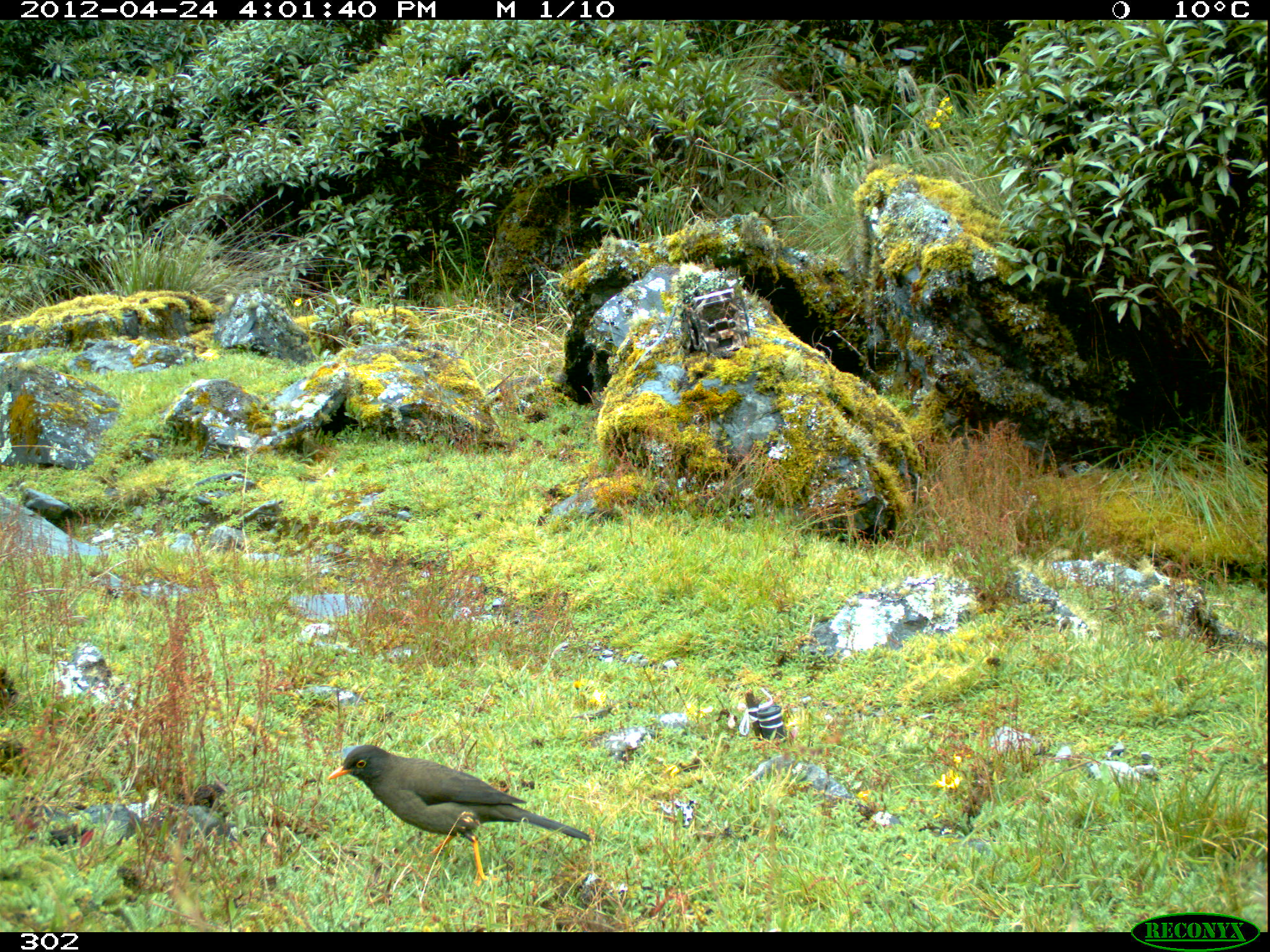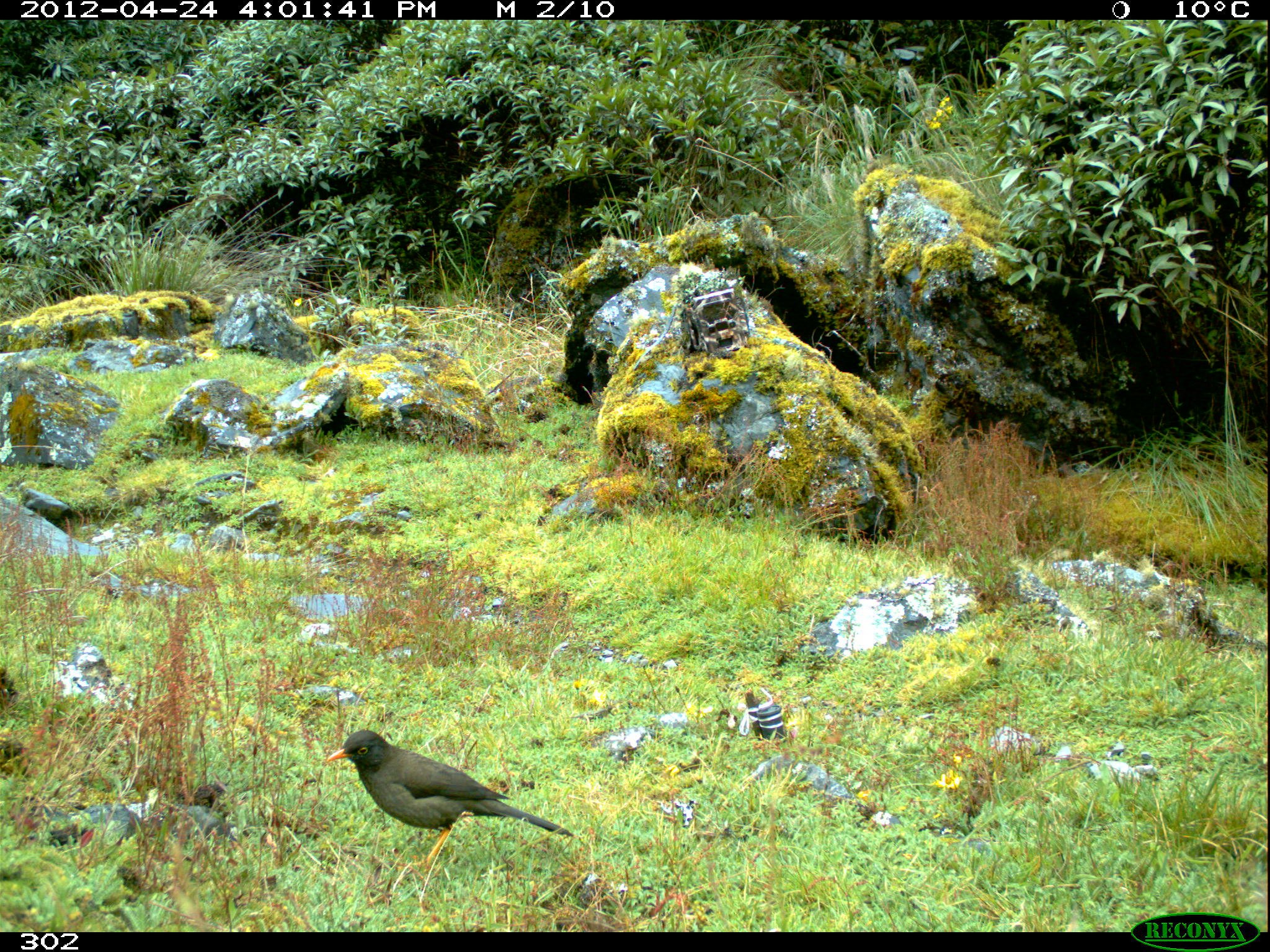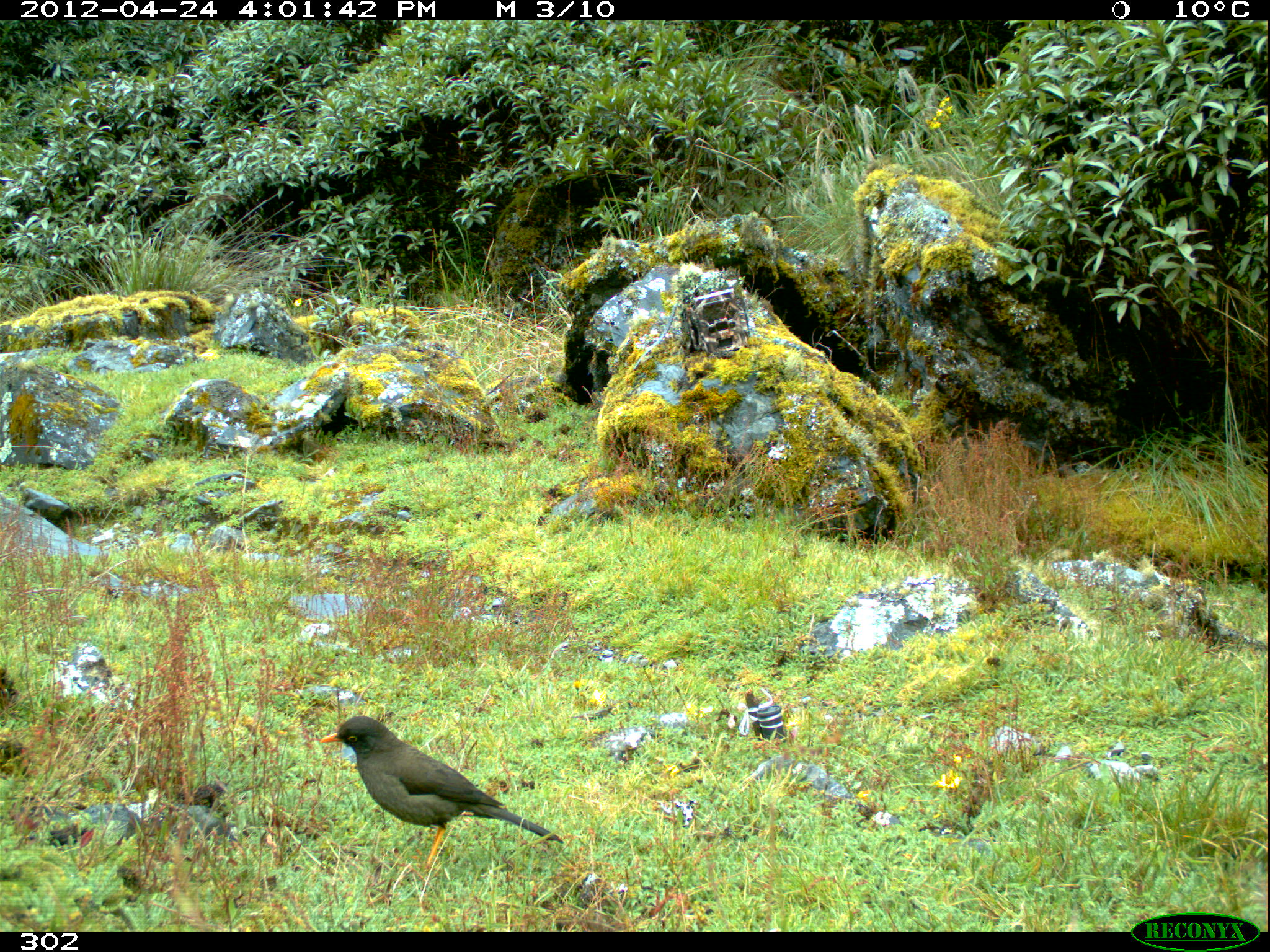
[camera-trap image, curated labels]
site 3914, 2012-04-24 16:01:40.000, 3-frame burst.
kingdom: Animalia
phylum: Chordata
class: Aves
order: Passeriformes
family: Turdidae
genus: Turdus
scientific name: Turdus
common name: true thrushes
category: turdus sp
Turdus sp (true thrushes) (Turdus).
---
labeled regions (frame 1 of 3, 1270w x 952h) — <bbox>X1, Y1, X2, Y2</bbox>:
turdus sp: <bbox>327, 744, 592, 885</bbox>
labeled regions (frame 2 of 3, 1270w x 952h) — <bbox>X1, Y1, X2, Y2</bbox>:
turdus sp: <bbox>326, 729, 574, 870</bbox>